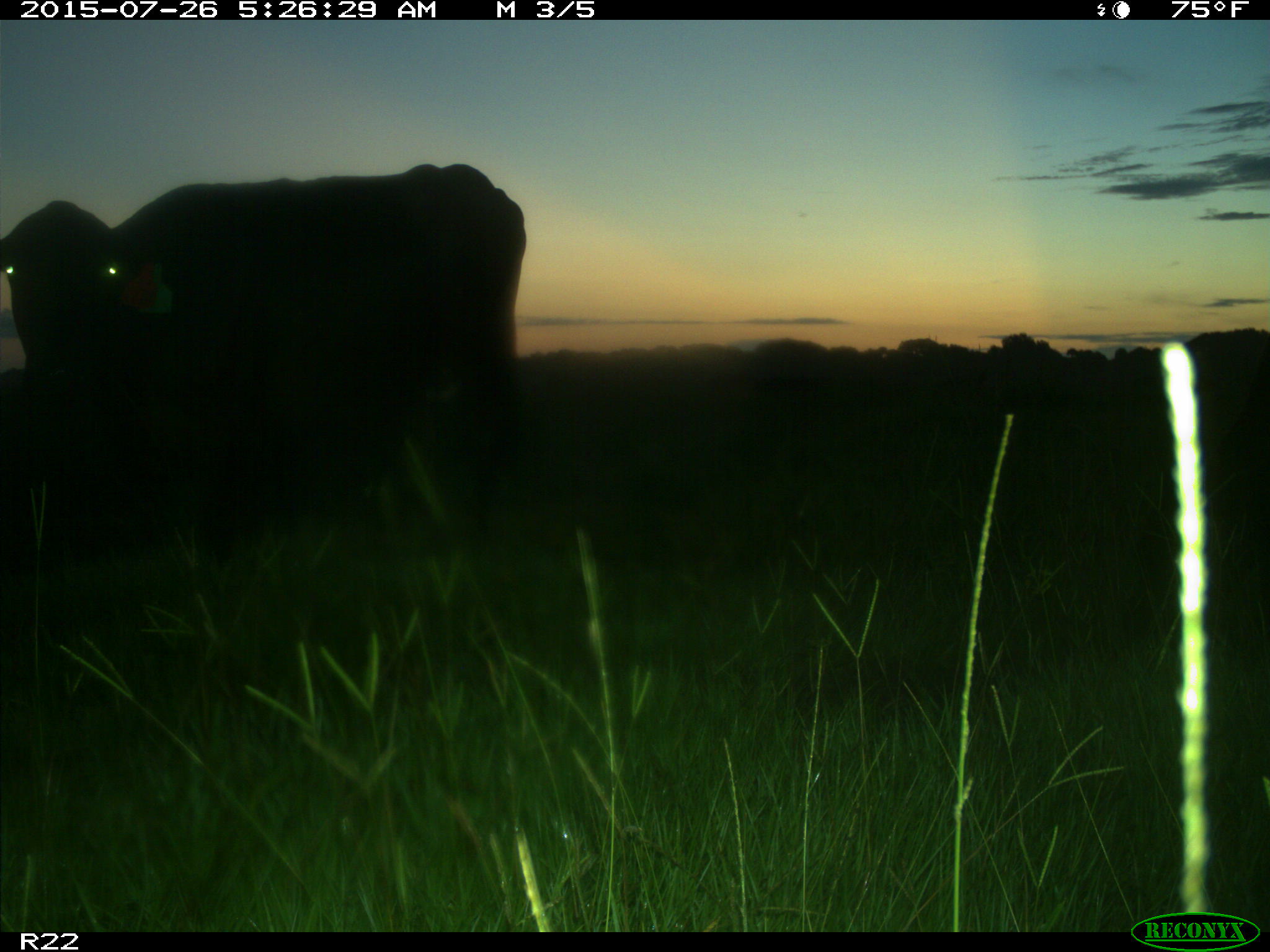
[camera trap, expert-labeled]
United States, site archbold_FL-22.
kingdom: Animalia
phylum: Chordata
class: Mammalia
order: Artiodactyla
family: Bovidae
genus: Bos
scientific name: Bos taurus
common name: domestic cow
Bos taurus (domestic cow).